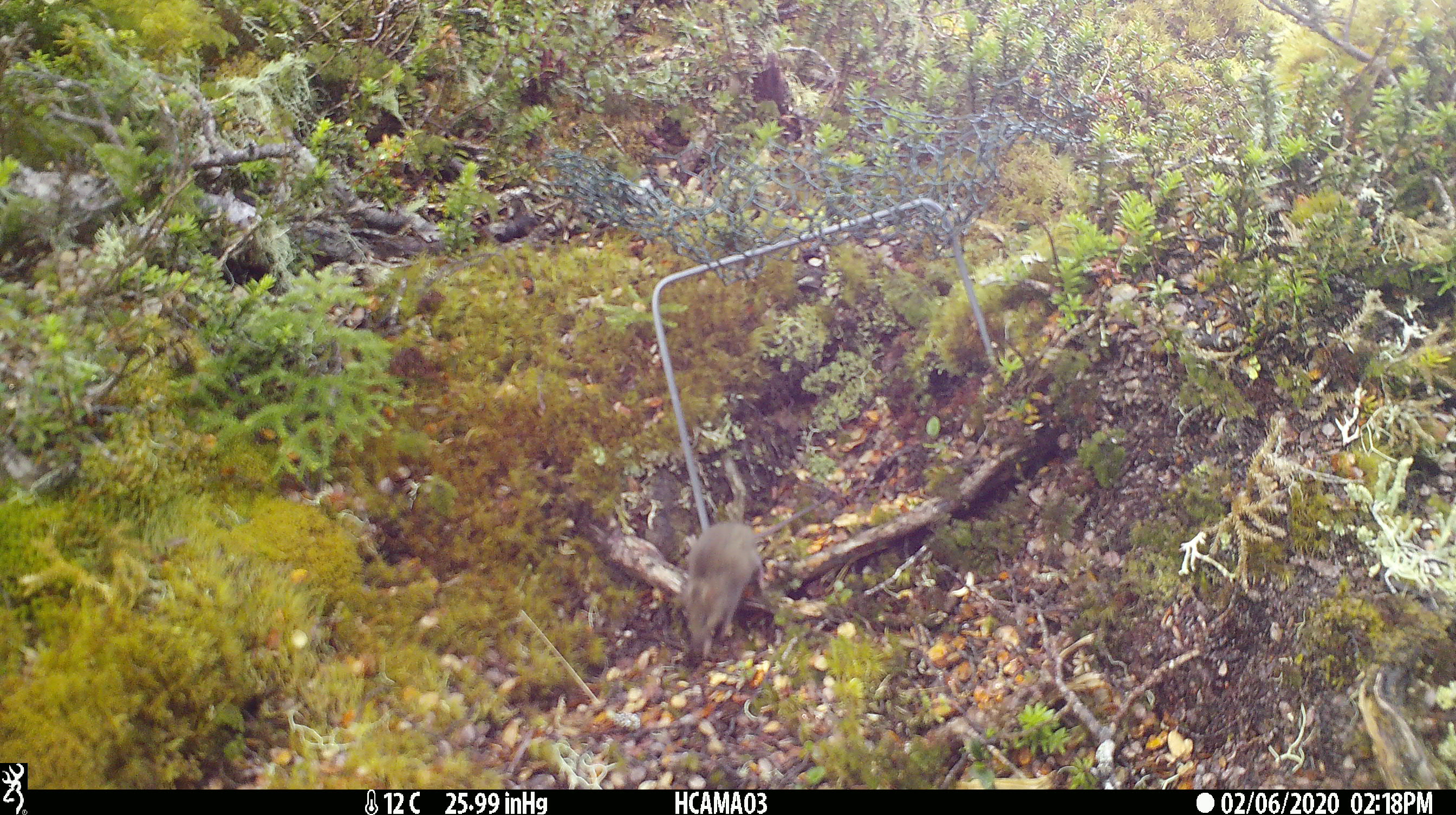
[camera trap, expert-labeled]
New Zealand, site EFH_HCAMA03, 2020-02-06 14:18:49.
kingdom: Animalia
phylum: Chordata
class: Mammalia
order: Rodentia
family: Muridae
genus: Mus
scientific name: Mus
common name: mouse